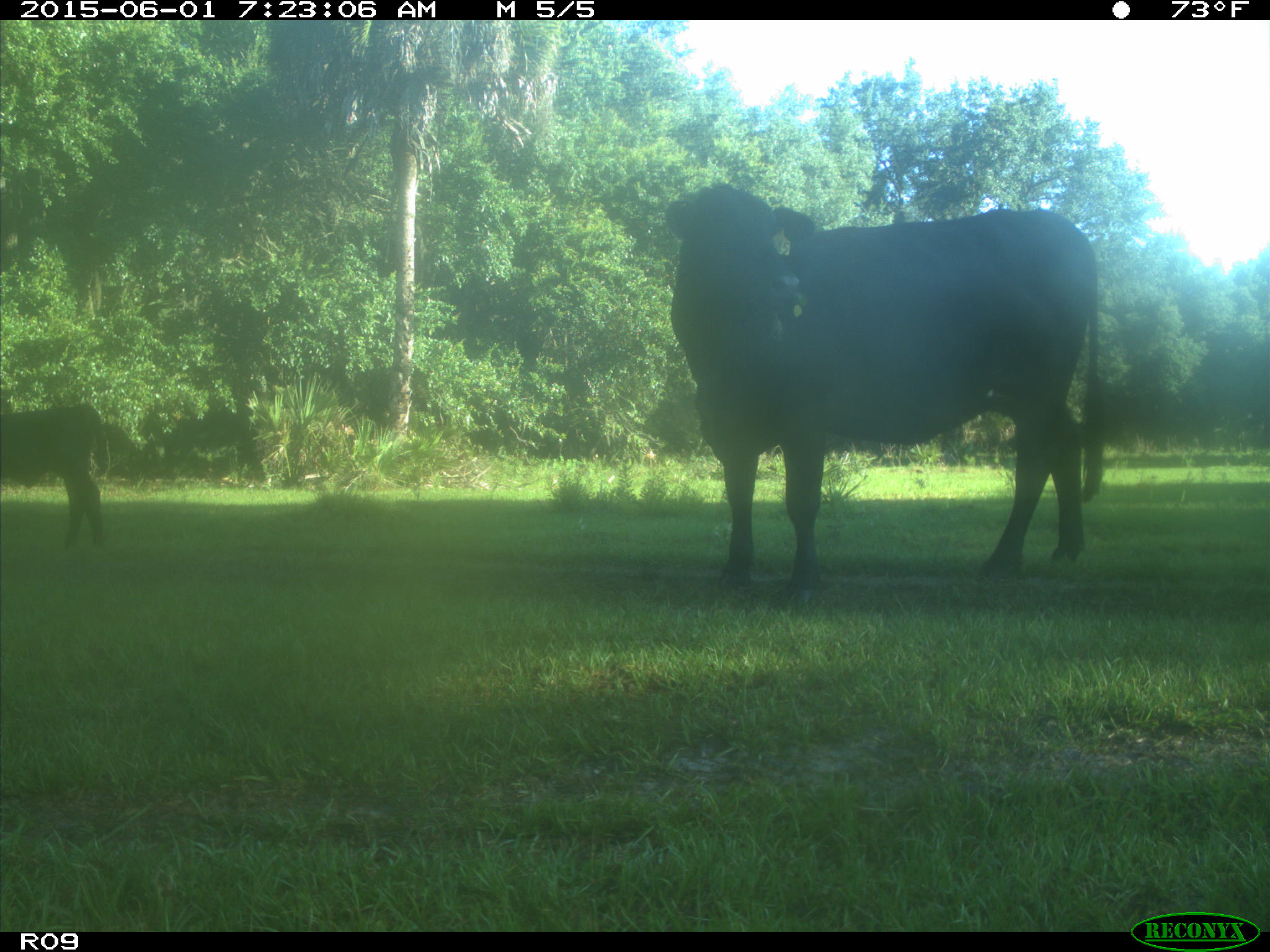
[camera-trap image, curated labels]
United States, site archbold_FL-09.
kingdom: Animalia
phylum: Chordata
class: Mammalia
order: Artiodactyla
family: Bovidae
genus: Bos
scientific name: Bos taurus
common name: domestic cow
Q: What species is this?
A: Bos taurus (domestic cow).